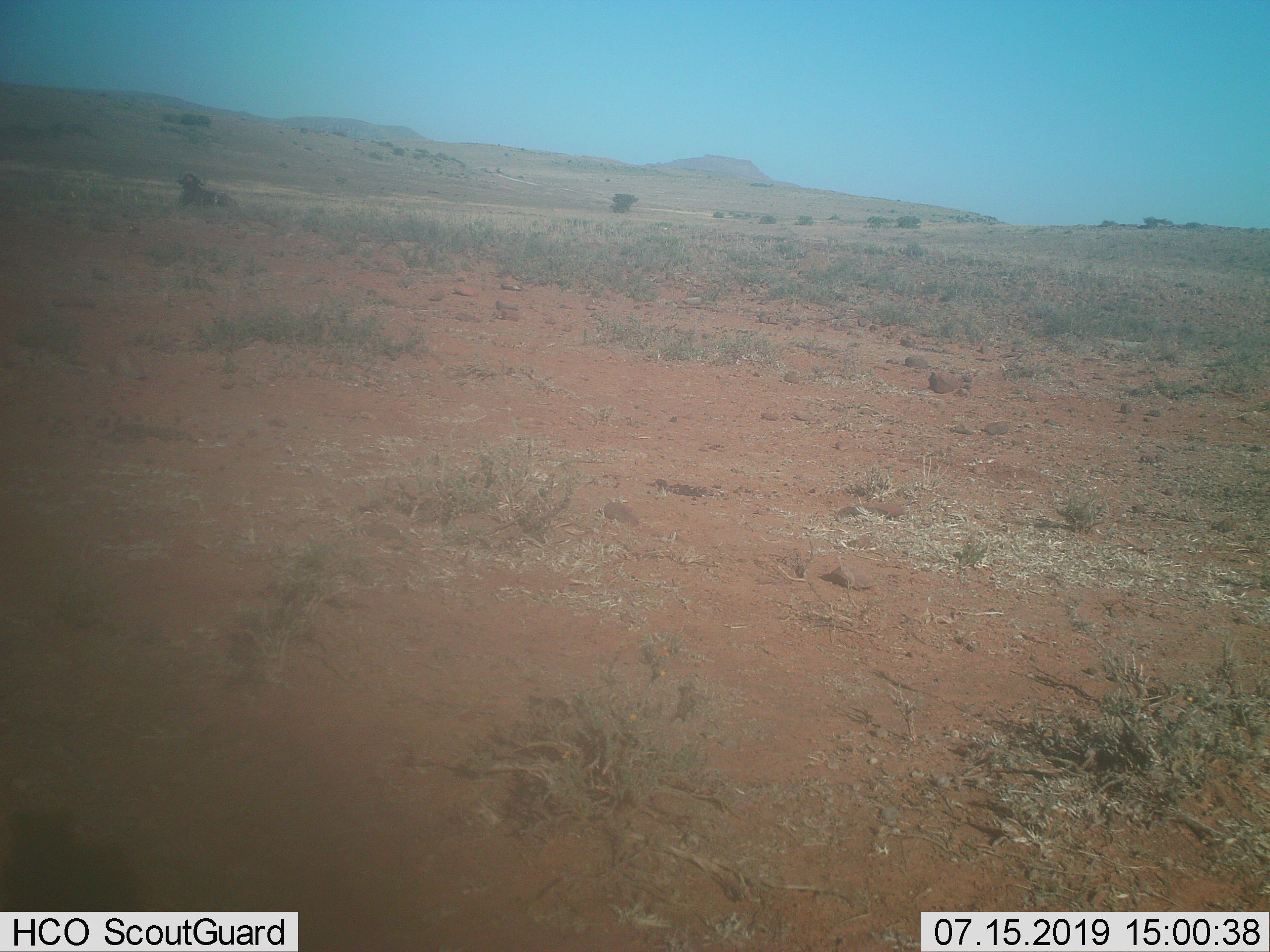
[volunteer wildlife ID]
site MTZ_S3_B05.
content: unidentified animal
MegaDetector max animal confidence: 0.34